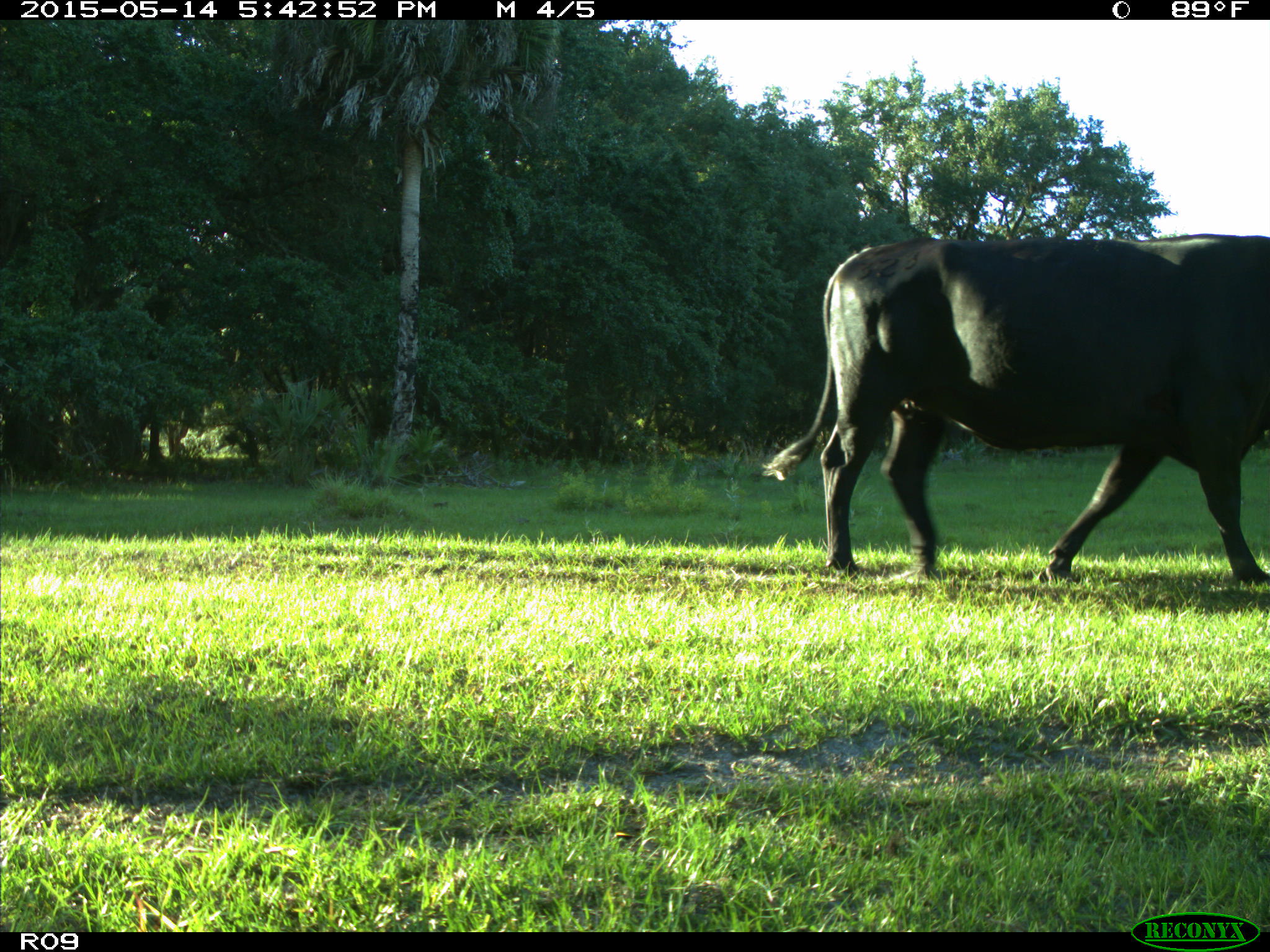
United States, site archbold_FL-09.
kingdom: Animalia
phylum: Chordata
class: Mammalia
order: Artiodactyla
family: Bovidae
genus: Bos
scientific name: Bos taurus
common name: domestic cow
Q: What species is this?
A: Bos taurus (domestic cow).